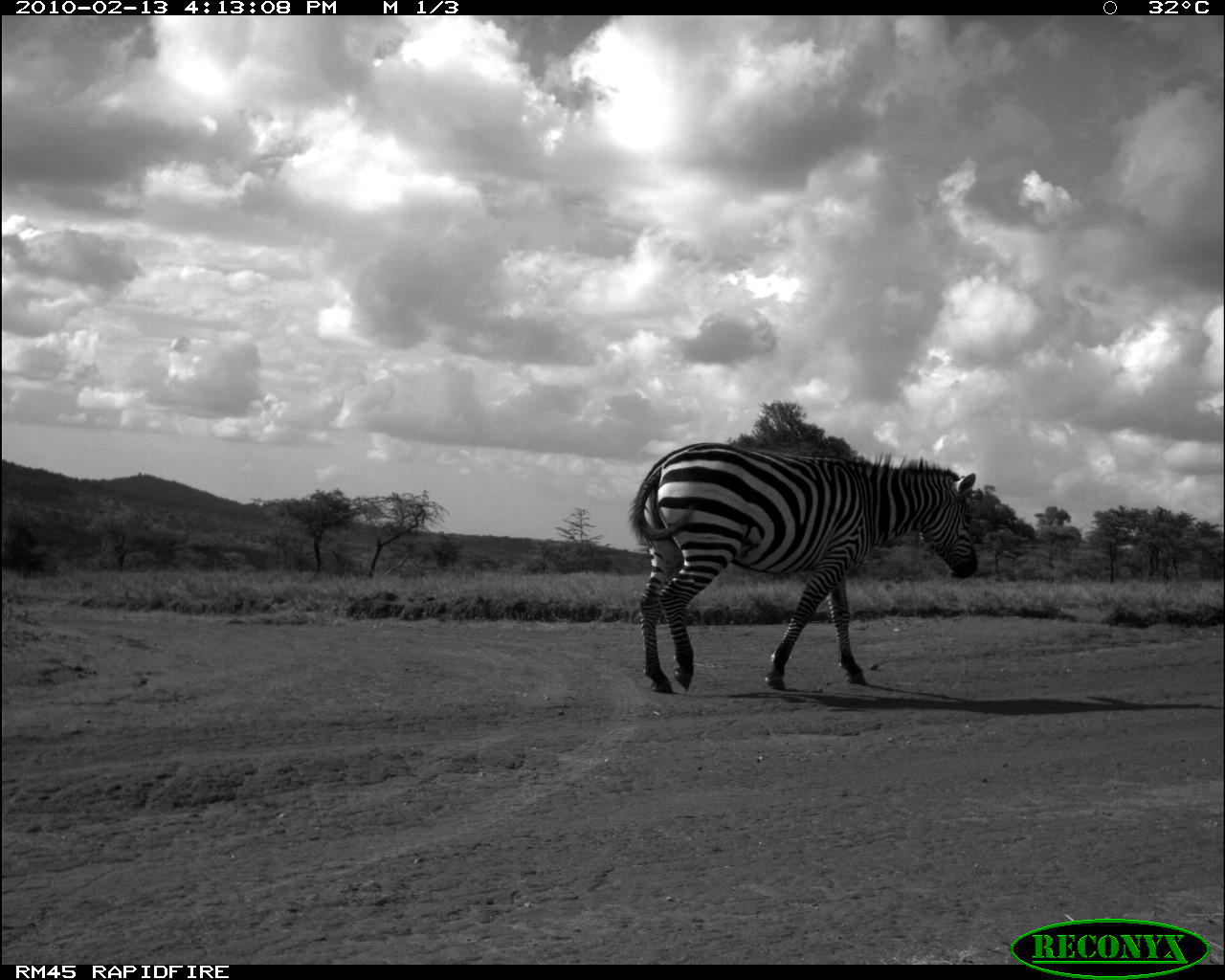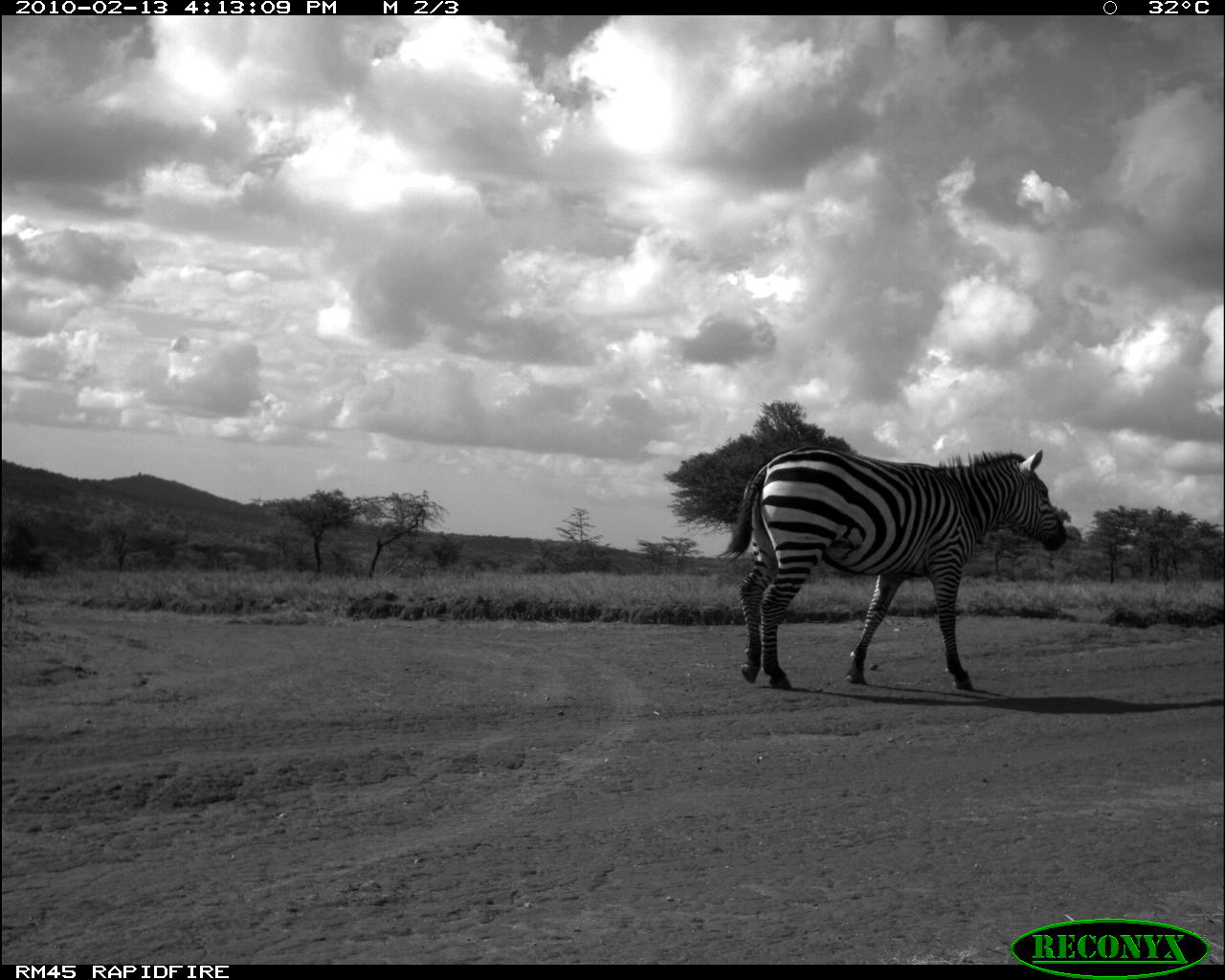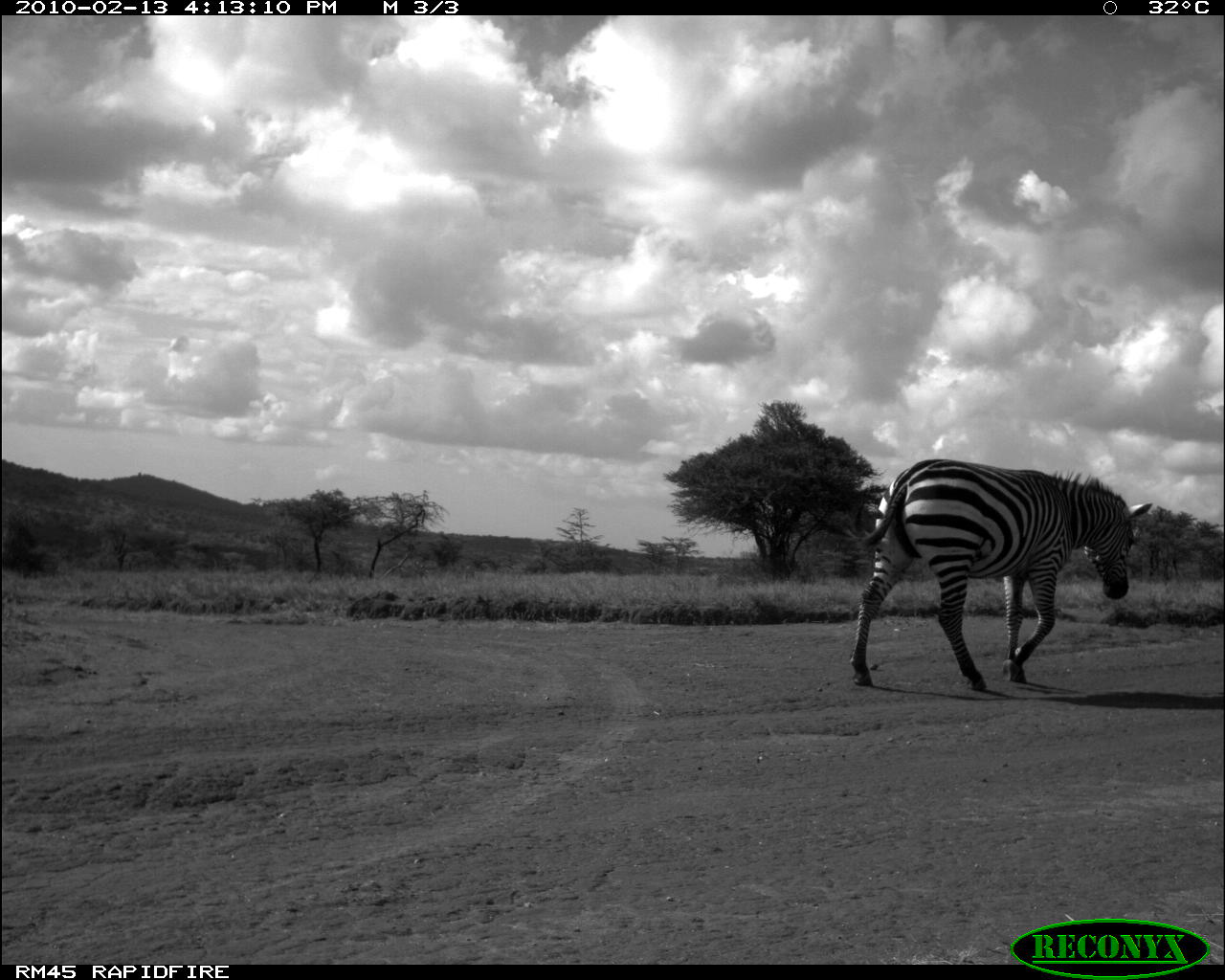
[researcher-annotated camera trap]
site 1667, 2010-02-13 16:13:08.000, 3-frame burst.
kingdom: Animalia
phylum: Chordata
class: Mammalia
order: Perissodactyla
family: Equidae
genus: Equus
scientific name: Equus quagga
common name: plains zebra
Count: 1.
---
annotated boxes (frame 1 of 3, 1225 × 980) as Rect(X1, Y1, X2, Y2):
equus quagga: Rect(628, 440, 978, 691)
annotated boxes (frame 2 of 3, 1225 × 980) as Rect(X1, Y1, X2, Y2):
equus quagga: Rect(715, 447, 1066, 690)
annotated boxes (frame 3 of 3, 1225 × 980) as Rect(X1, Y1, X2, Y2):
equus quagga: Rect(848, 458, 1153, 689)